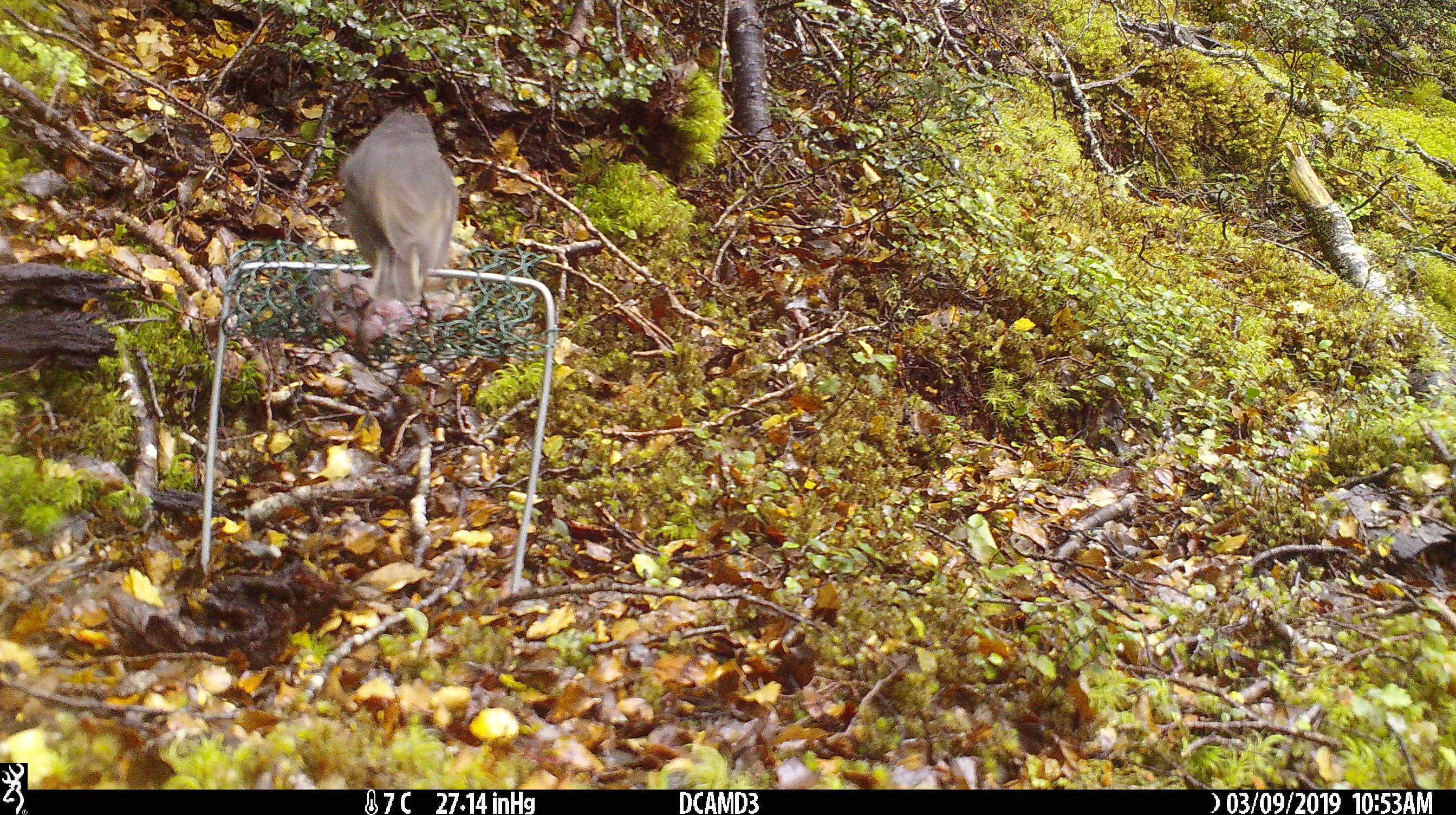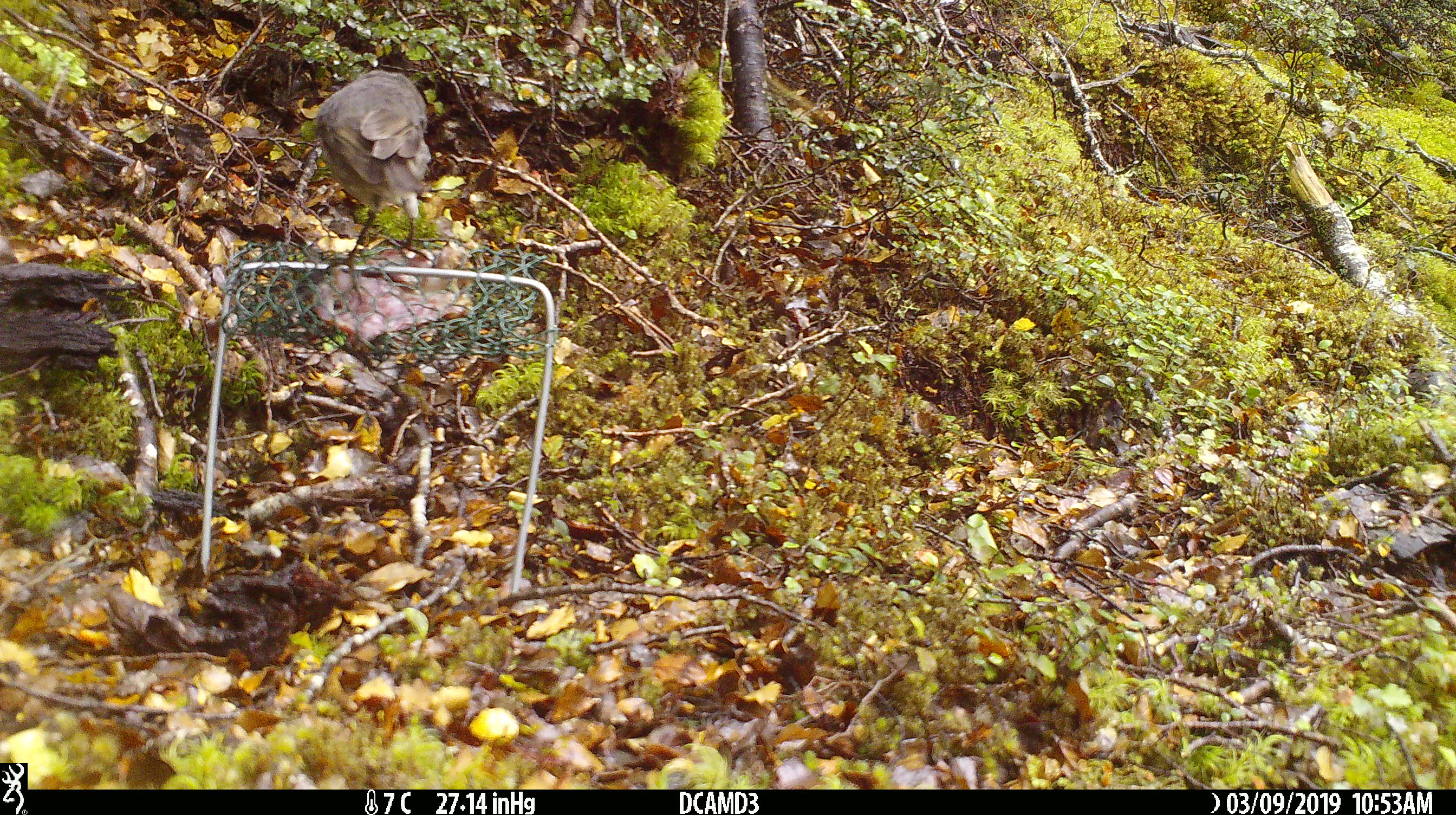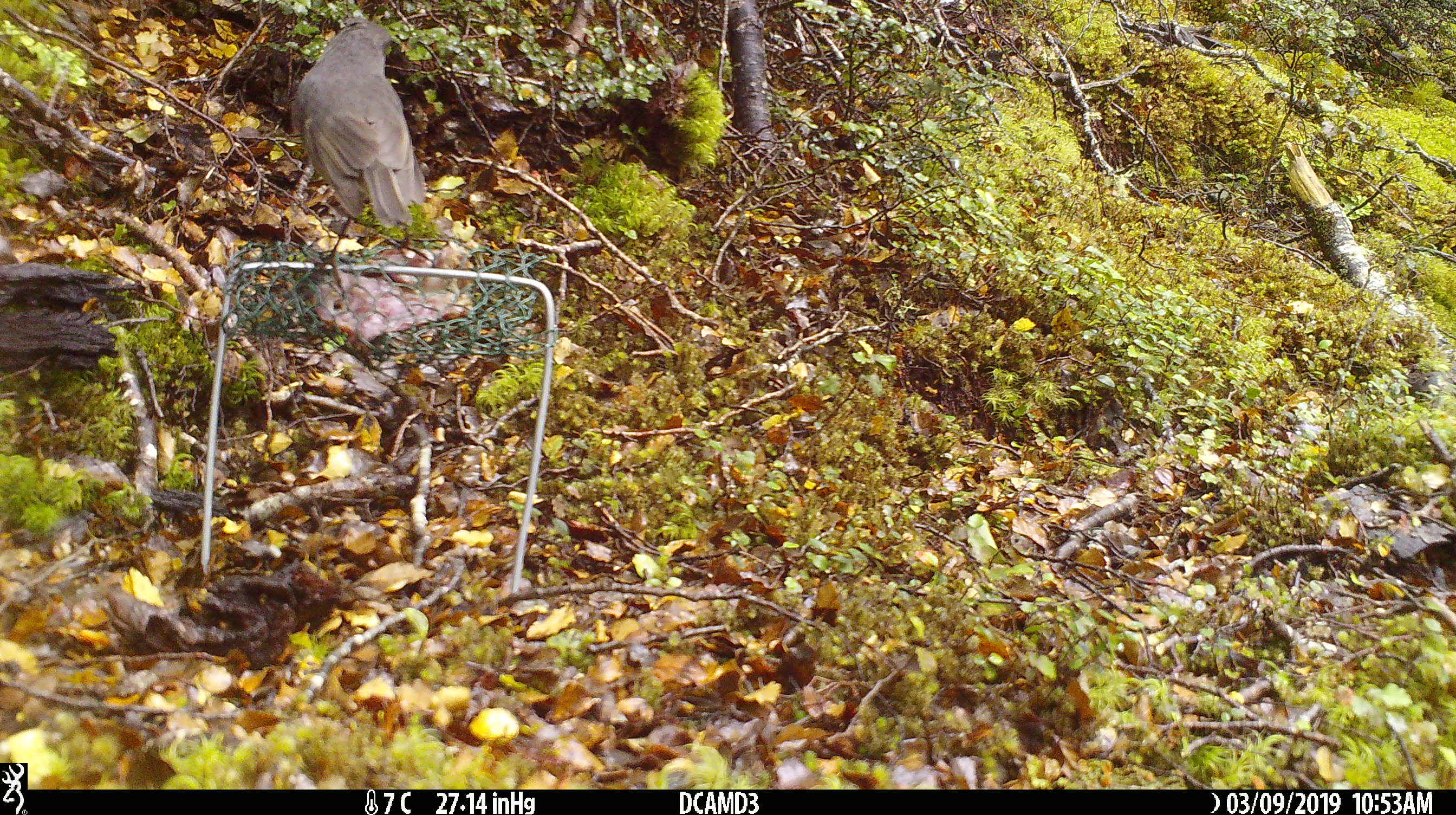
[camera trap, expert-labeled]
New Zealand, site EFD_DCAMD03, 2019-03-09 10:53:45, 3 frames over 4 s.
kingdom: Animalia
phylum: Chordata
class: Aves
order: Passeriformes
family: Petroicidae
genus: Petroica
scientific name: Petroica australis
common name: new zealand robin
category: robin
Robin (new zealand robin) (Petroica australis).